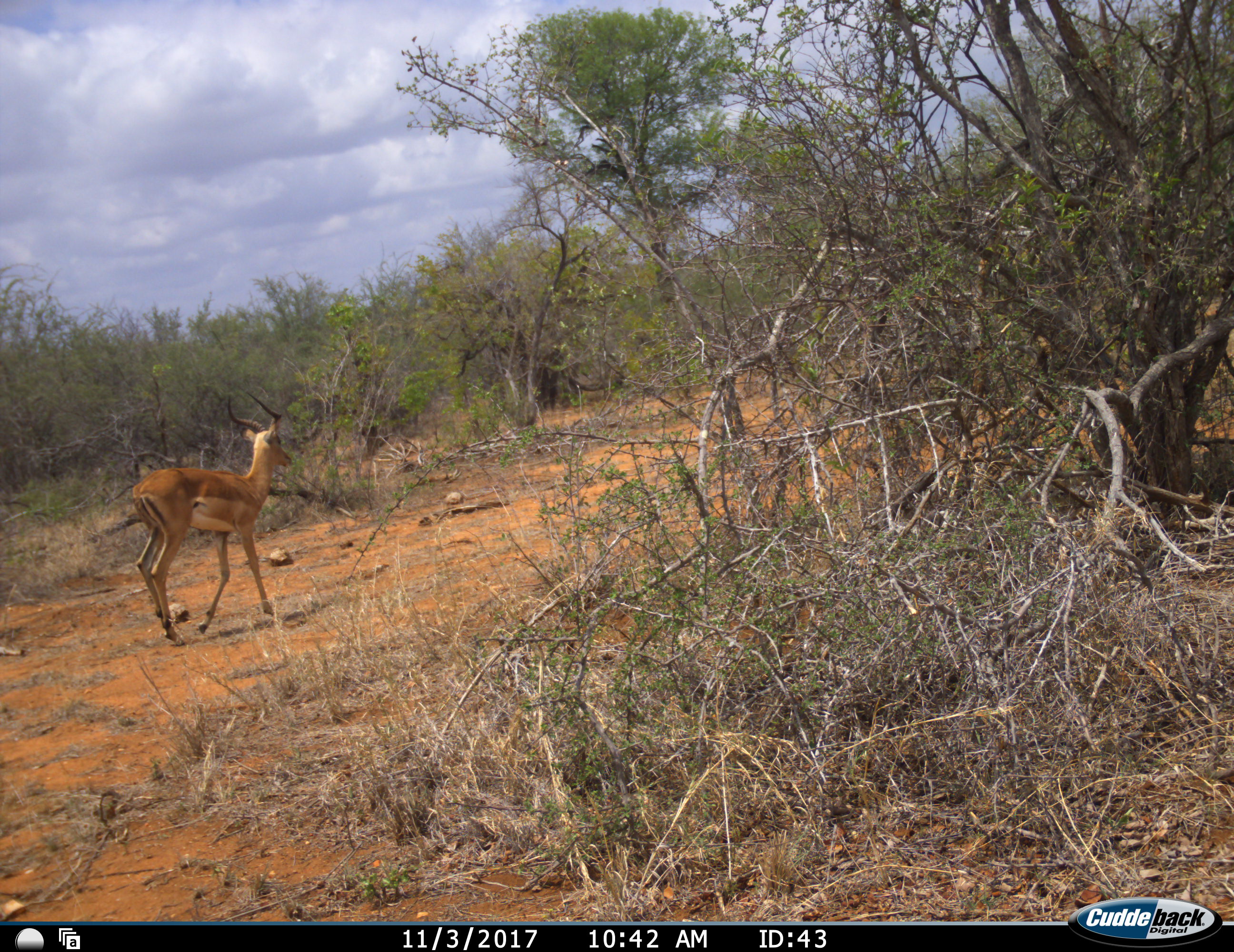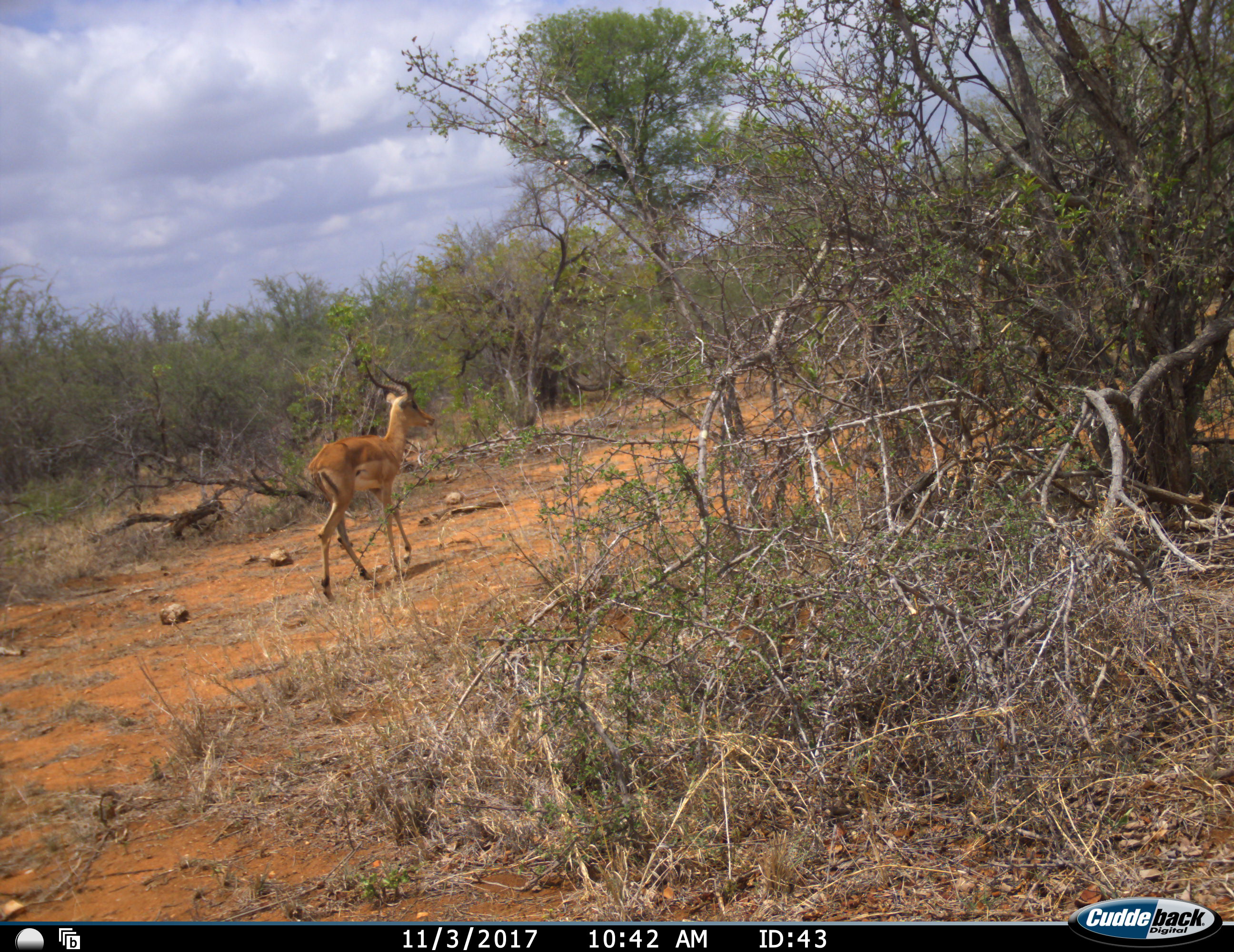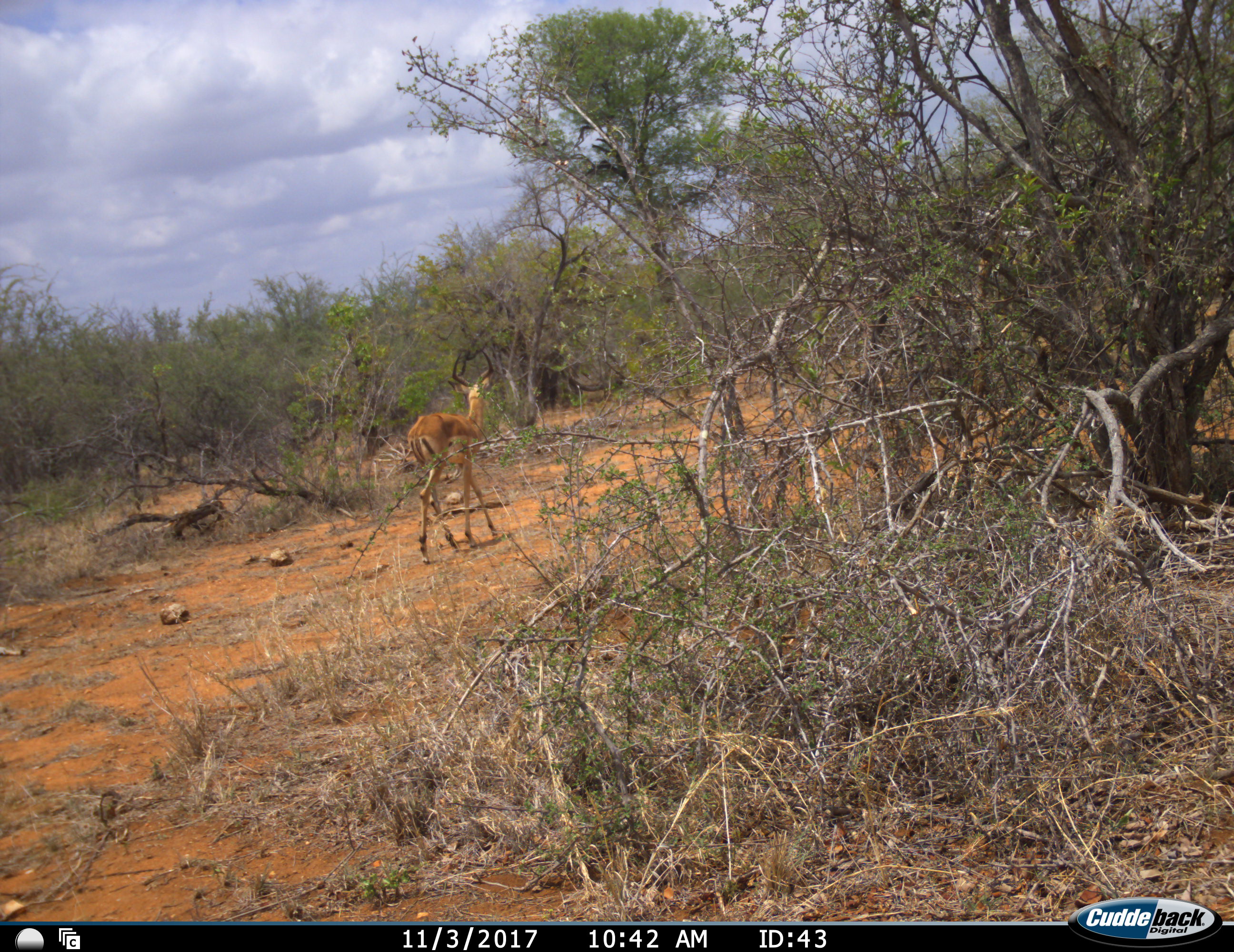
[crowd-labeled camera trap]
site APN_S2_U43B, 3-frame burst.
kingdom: Animalia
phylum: Chordata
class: Mammalia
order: Artiodactyla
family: Bovidae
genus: Aepyceros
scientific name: Aepyceros melampus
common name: impala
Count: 1.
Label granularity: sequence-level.